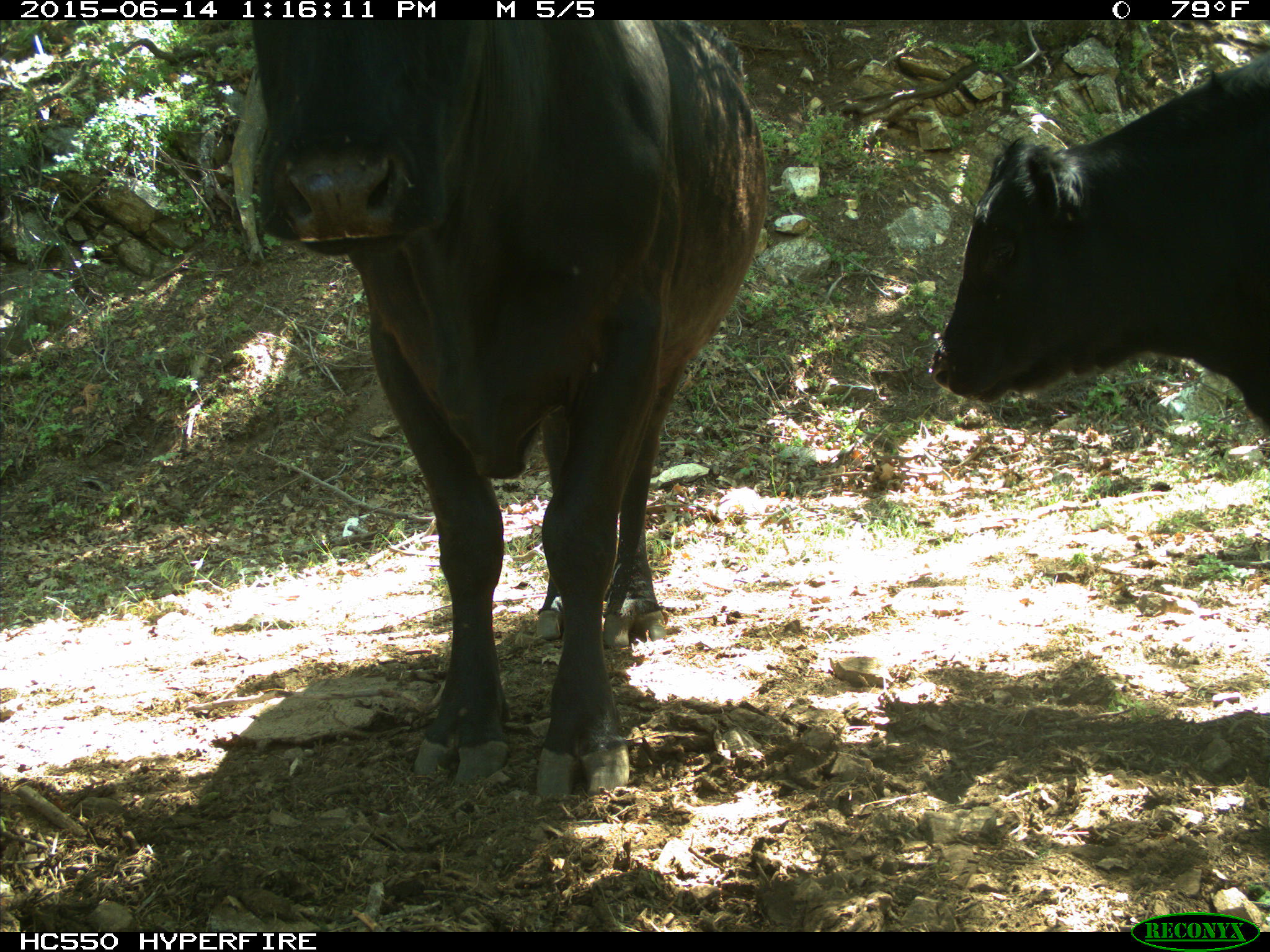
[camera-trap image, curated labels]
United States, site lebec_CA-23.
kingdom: Animalia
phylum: Chordata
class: Mammalia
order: Artiodactyla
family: Bovidae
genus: Bos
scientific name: Bos taurus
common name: domestic cow